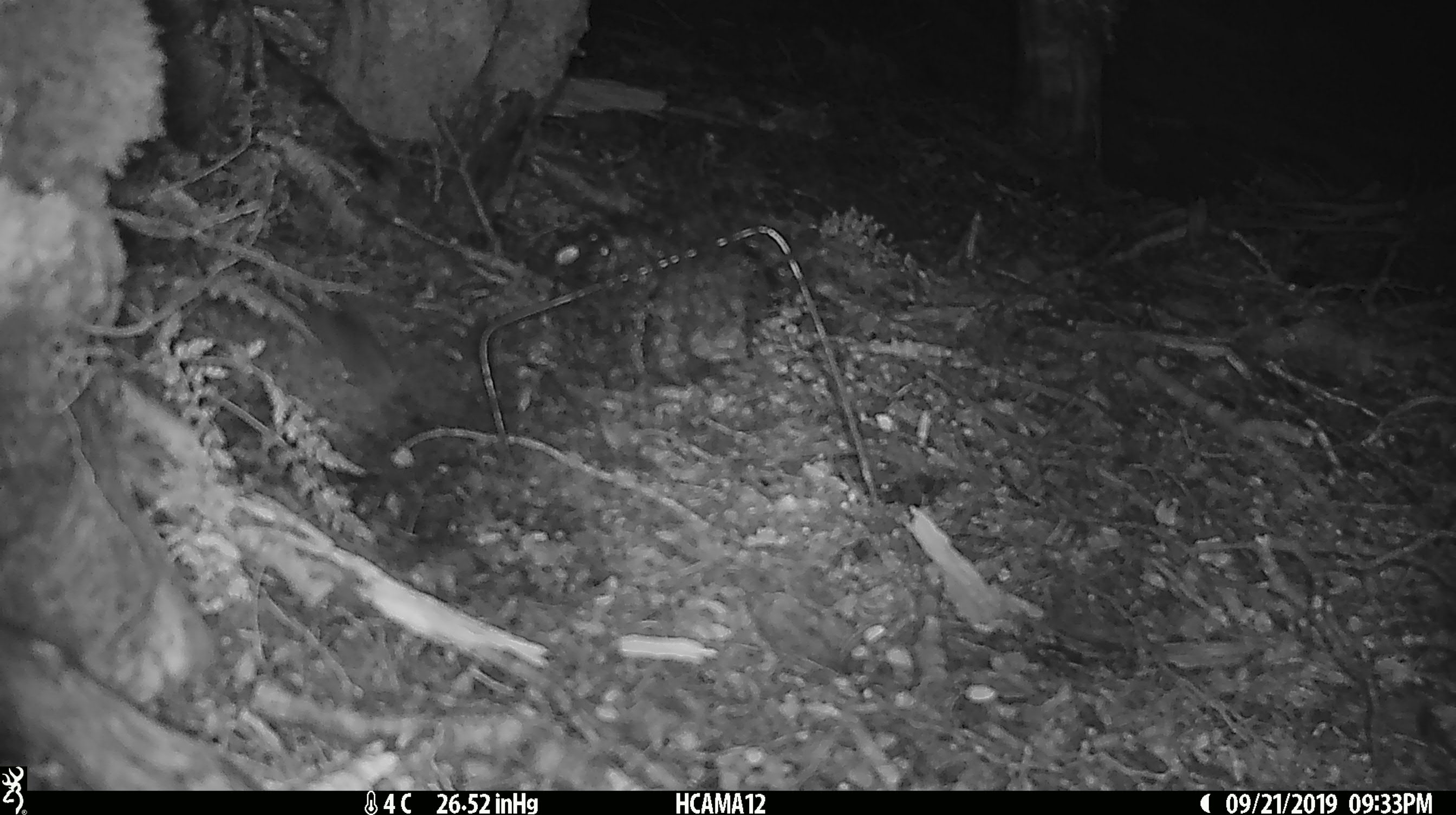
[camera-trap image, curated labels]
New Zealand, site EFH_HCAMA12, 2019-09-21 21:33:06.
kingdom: Animalia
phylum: Chordata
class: Mammalia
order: Rodentia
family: Muridae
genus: Mus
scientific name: Mus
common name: mouse